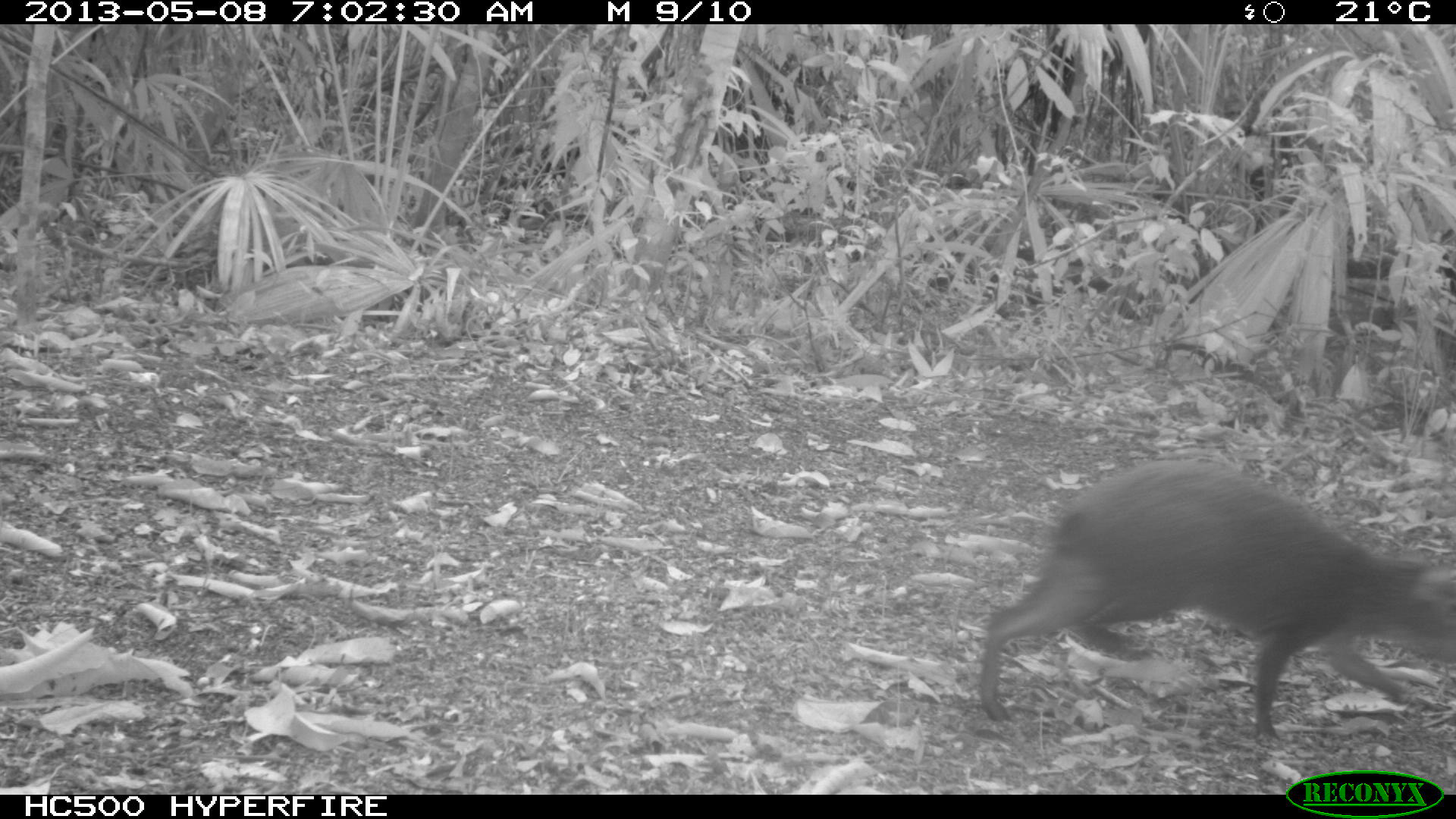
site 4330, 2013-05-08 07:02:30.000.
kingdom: Animalia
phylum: Chordata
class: Mammalia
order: Rodentia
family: Dasyproctidae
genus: Dasyprocta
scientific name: Dasyprocta punctata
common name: central american agouti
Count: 1.